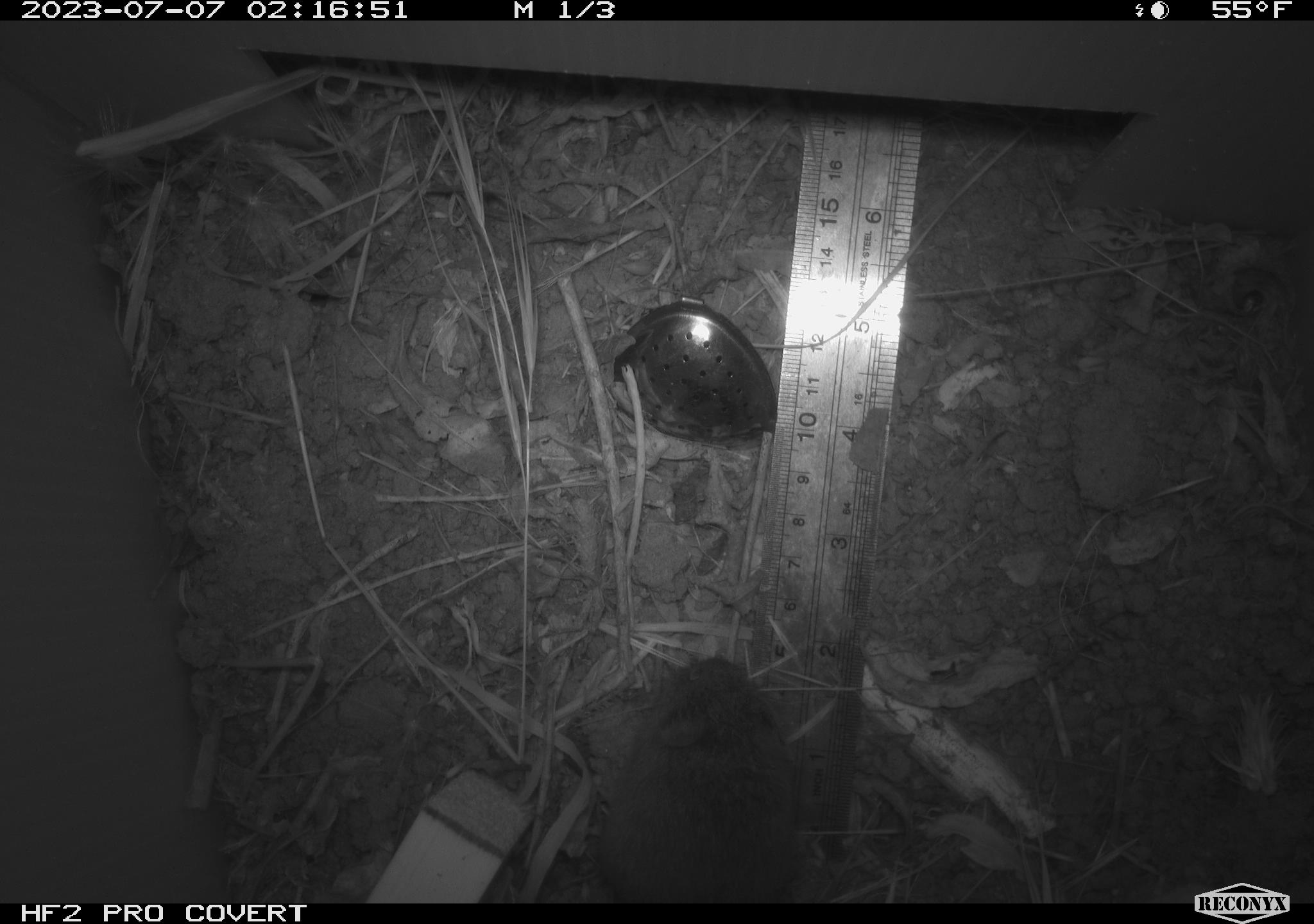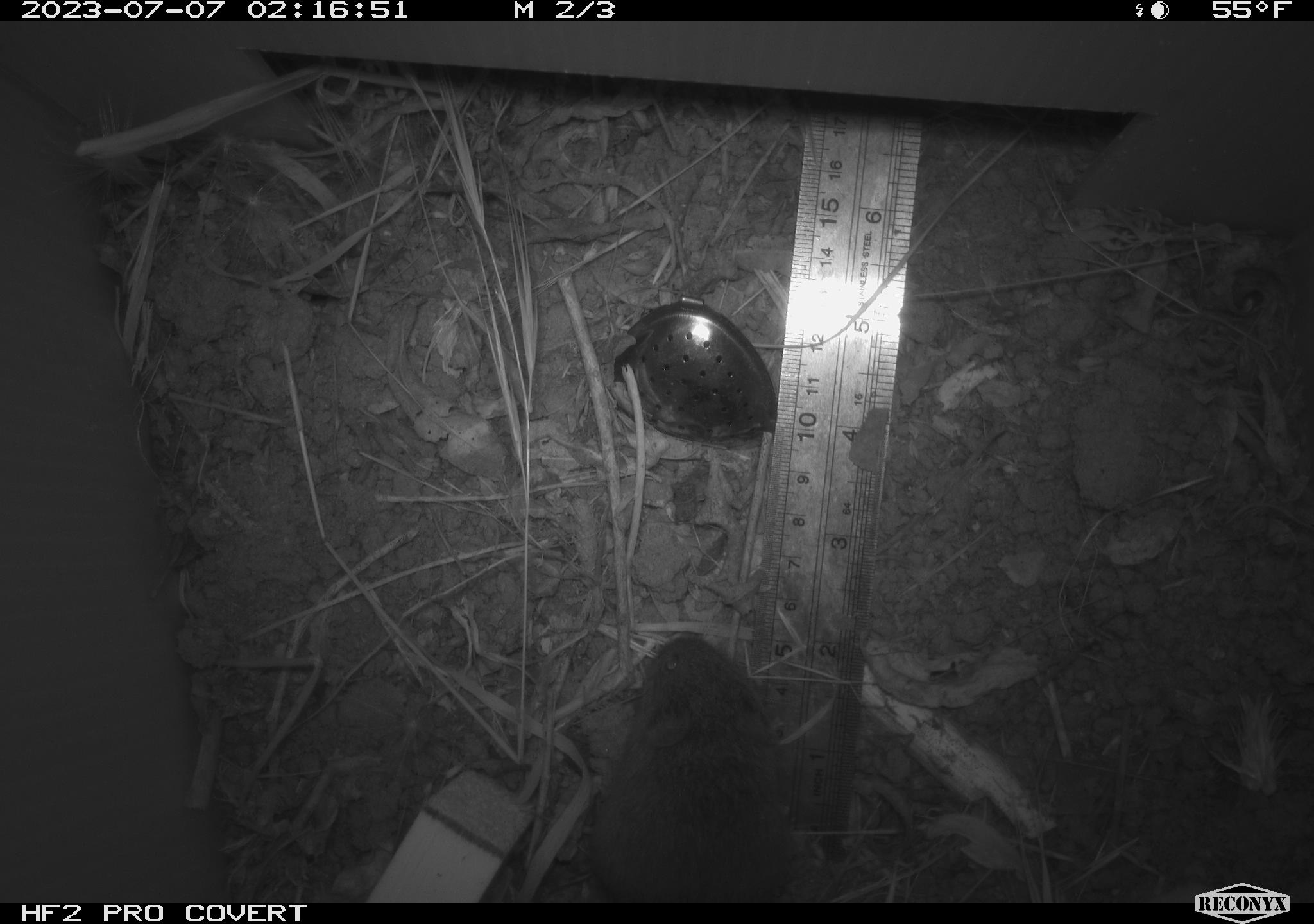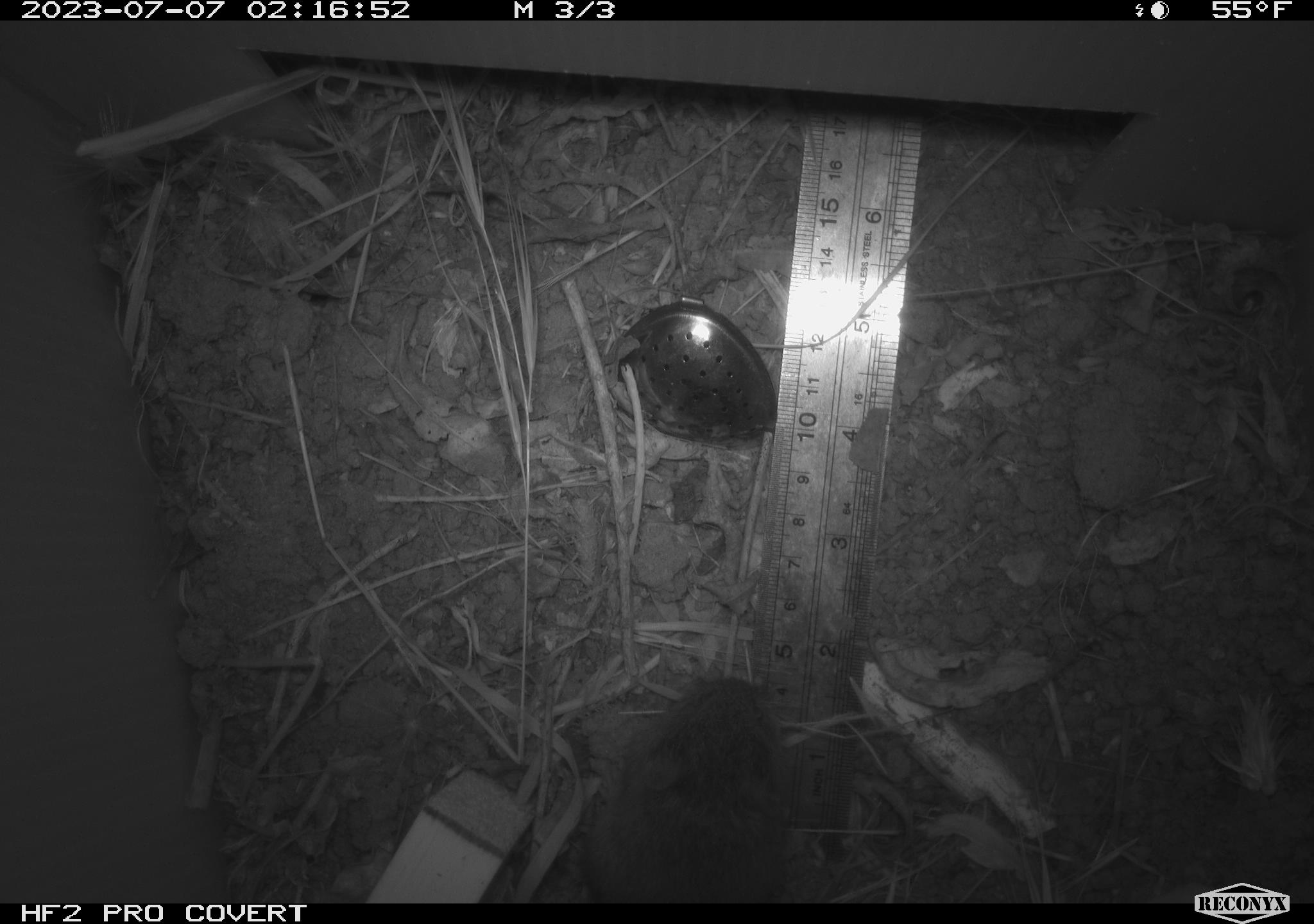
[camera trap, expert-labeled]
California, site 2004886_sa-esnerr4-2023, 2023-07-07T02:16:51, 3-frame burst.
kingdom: Animalia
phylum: Chordata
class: Mammalia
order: Rodentia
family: Cricetidae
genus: Microtus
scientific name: Microtus californicus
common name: california vole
California vole (Microtus californicus).